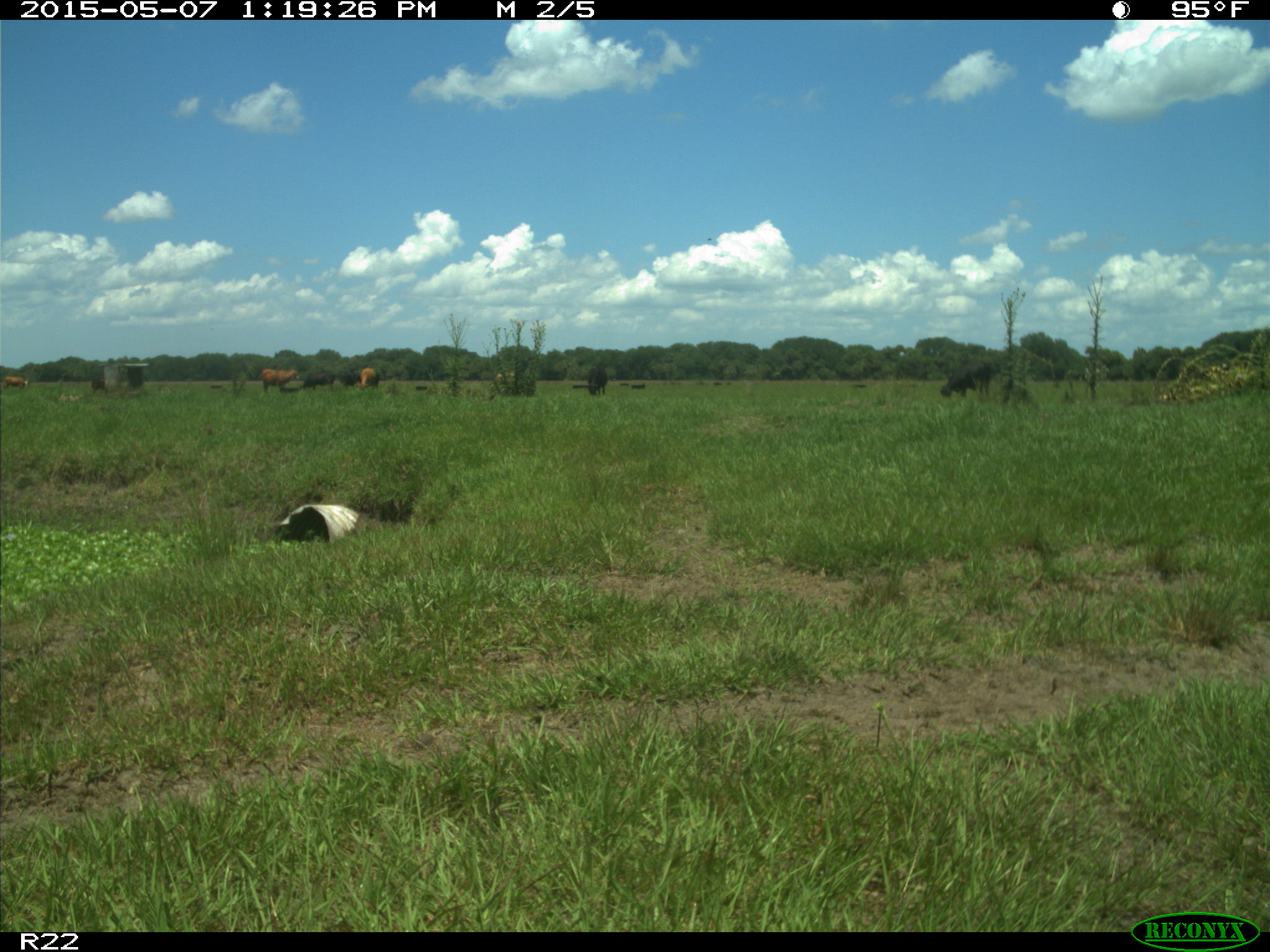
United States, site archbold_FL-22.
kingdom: Animalia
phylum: Chordata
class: Mammalia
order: Artiodactyla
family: Bovidae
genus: Bos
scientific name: Bos taurus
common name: domestic cow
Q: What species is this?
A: Bos taurus (domestic cow).